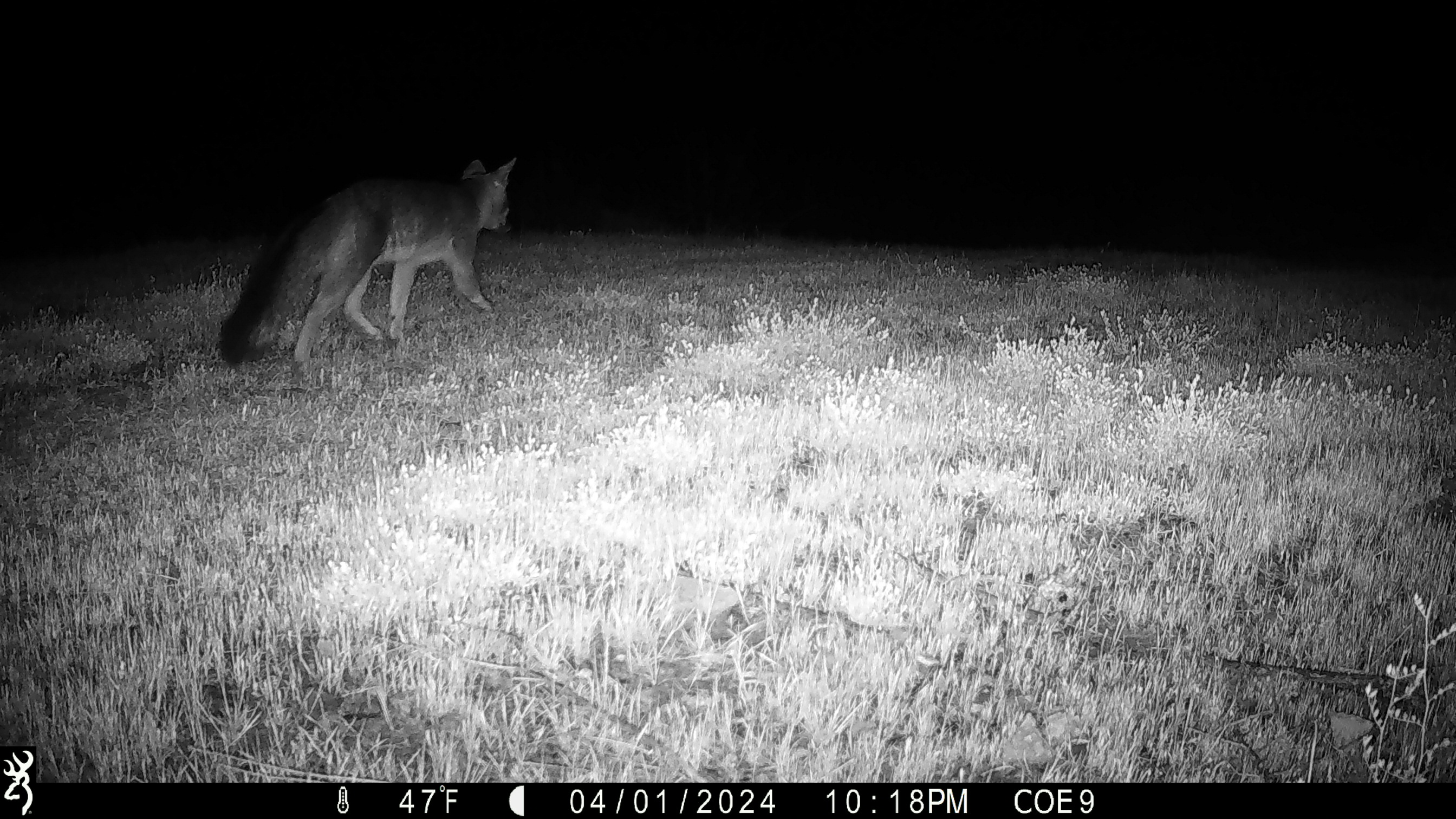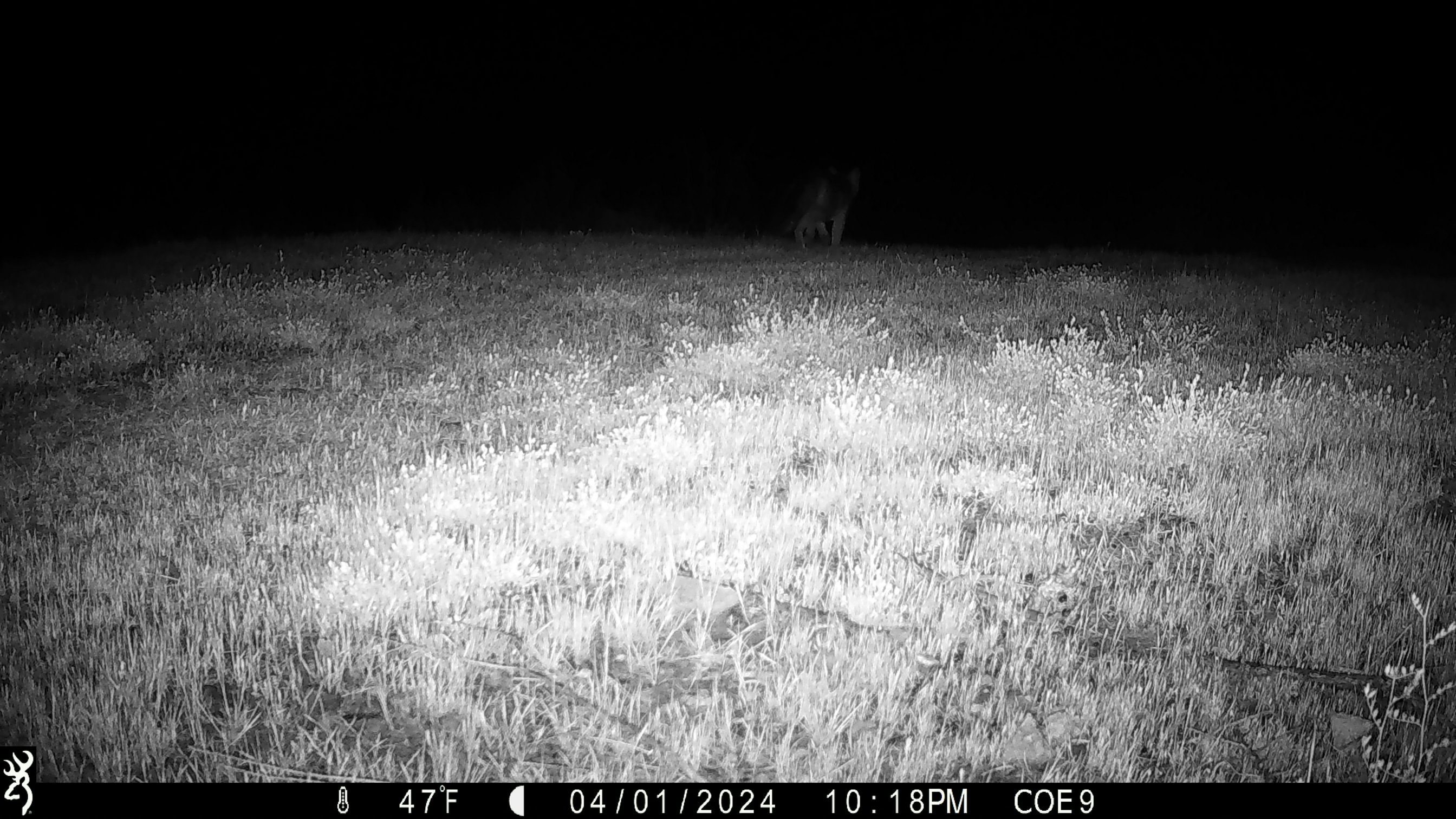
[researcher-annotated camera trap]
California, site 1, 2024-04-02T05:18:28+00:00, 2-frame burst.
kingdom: Animalia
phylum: Chordata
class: Mammalia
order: Carnivora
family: Canidae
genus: Urocyon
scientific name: Urocyon cinereoargenteus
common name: gray fox